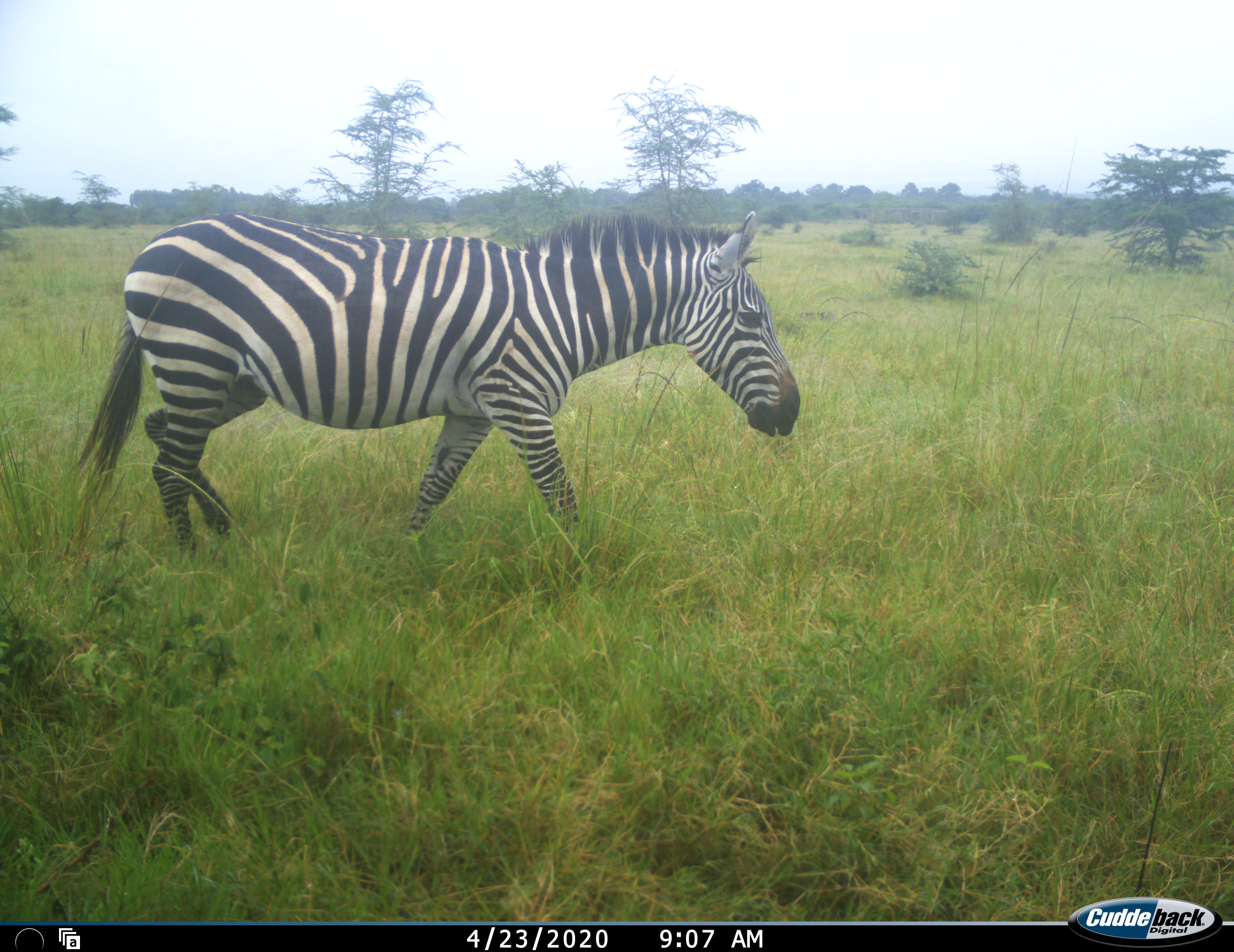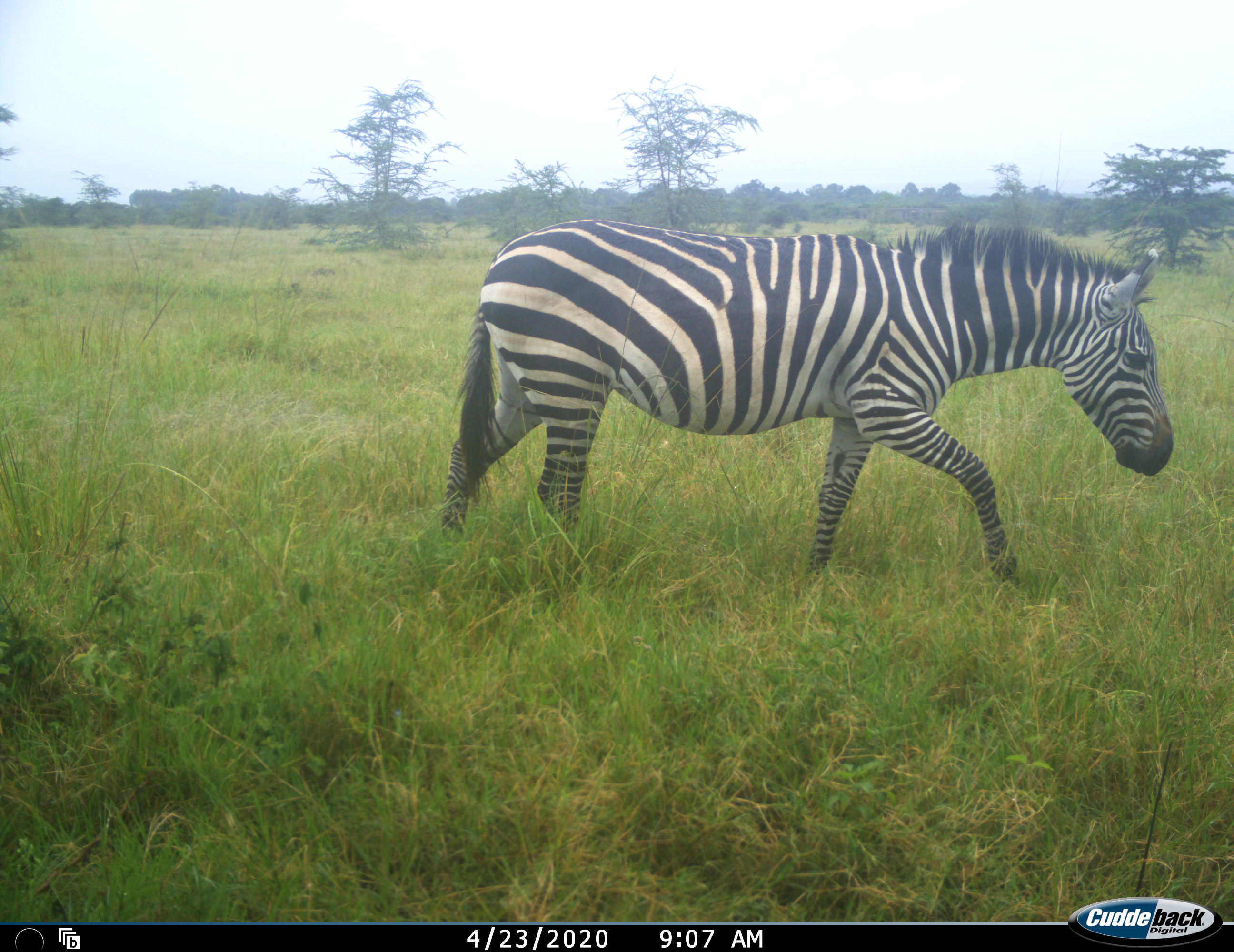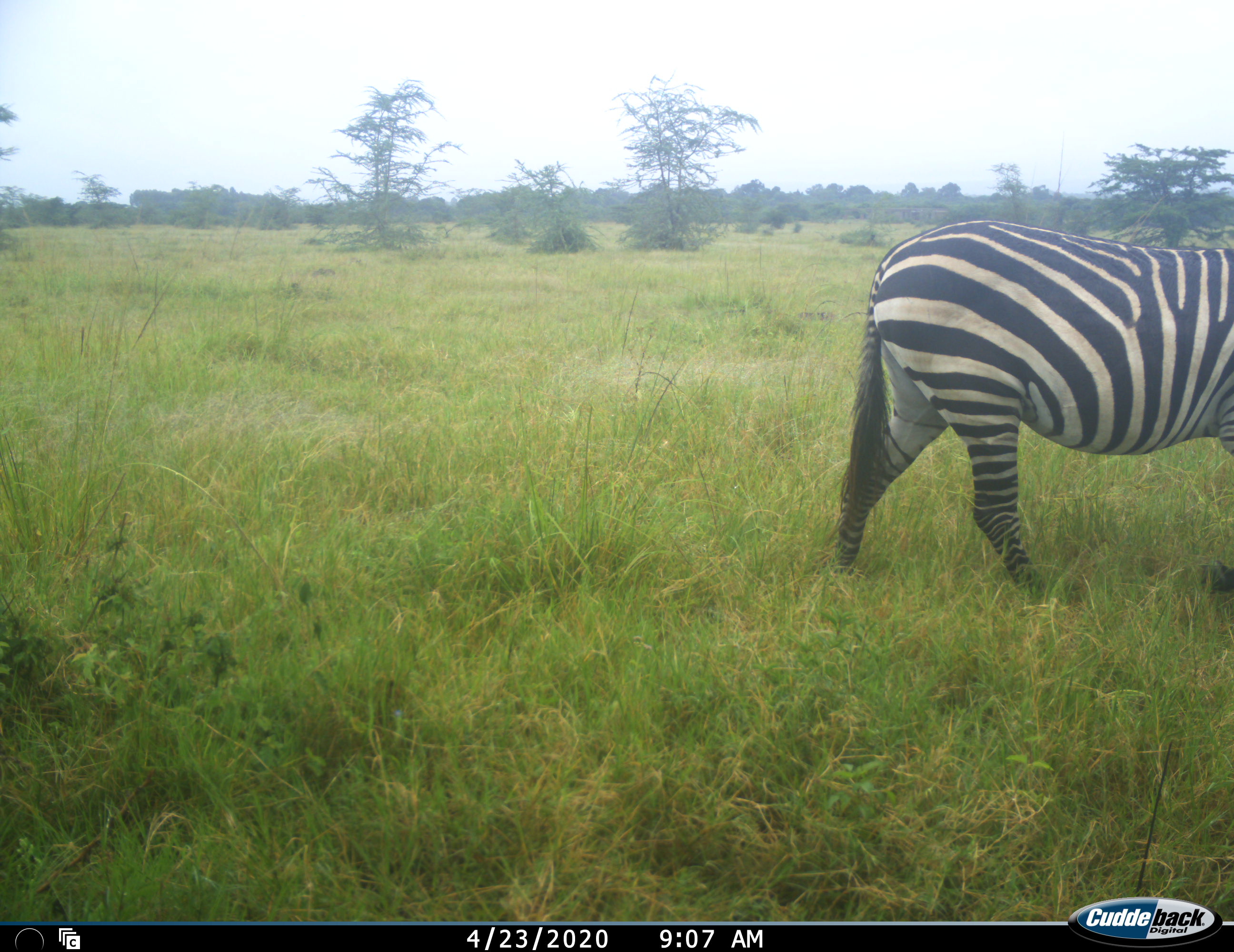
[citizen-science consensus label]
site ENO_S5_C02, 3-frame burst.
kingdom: Animalia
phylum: Chordata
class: Mammalia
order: Perissodactyla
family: Equidae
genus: Equus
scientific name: Equus quagga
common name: plains zebra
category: zebraplains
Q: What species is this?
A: Zebraplains (plains zebra) (Equus quagga).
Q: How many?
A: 1.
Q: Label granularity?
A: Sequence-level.